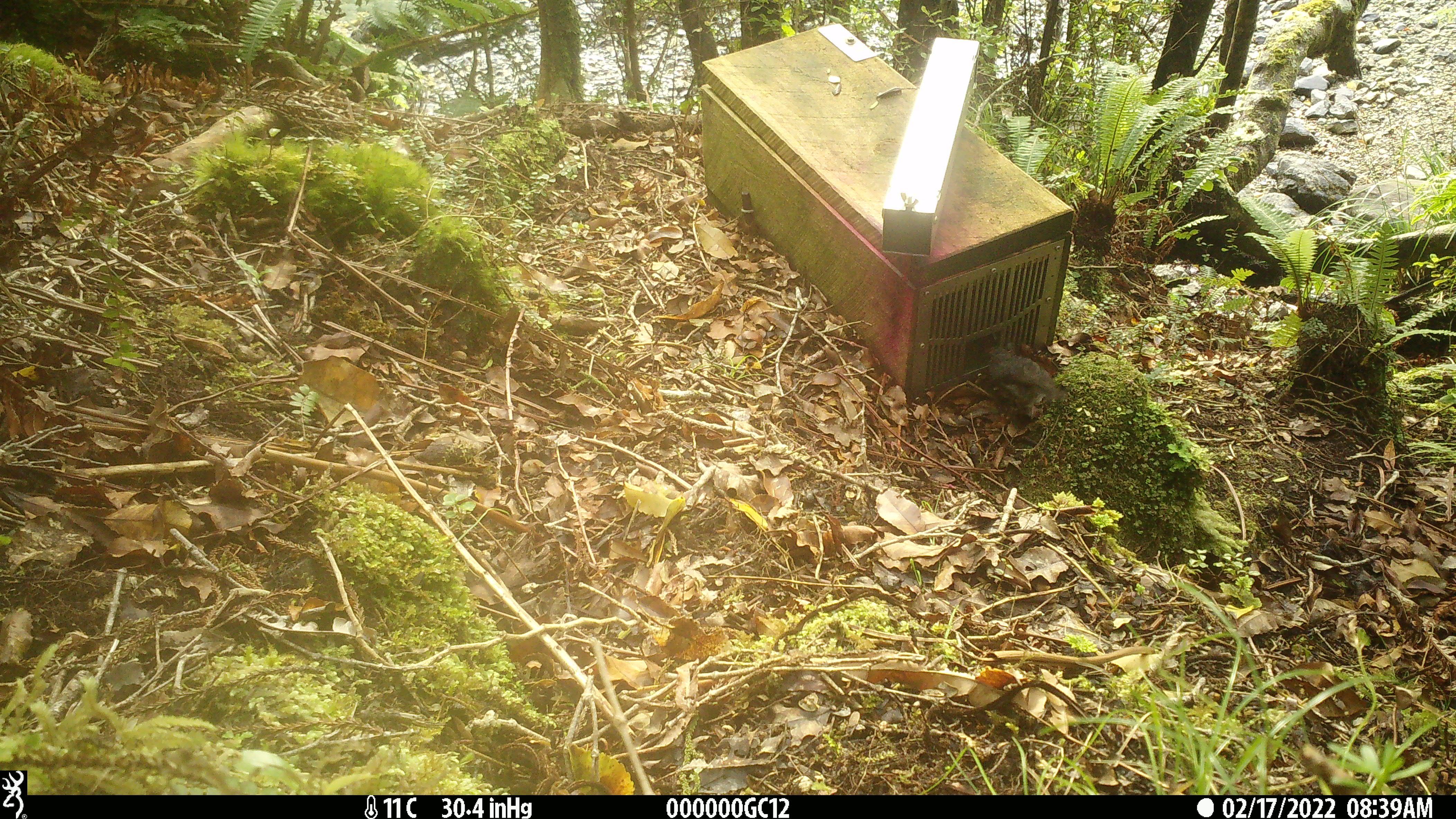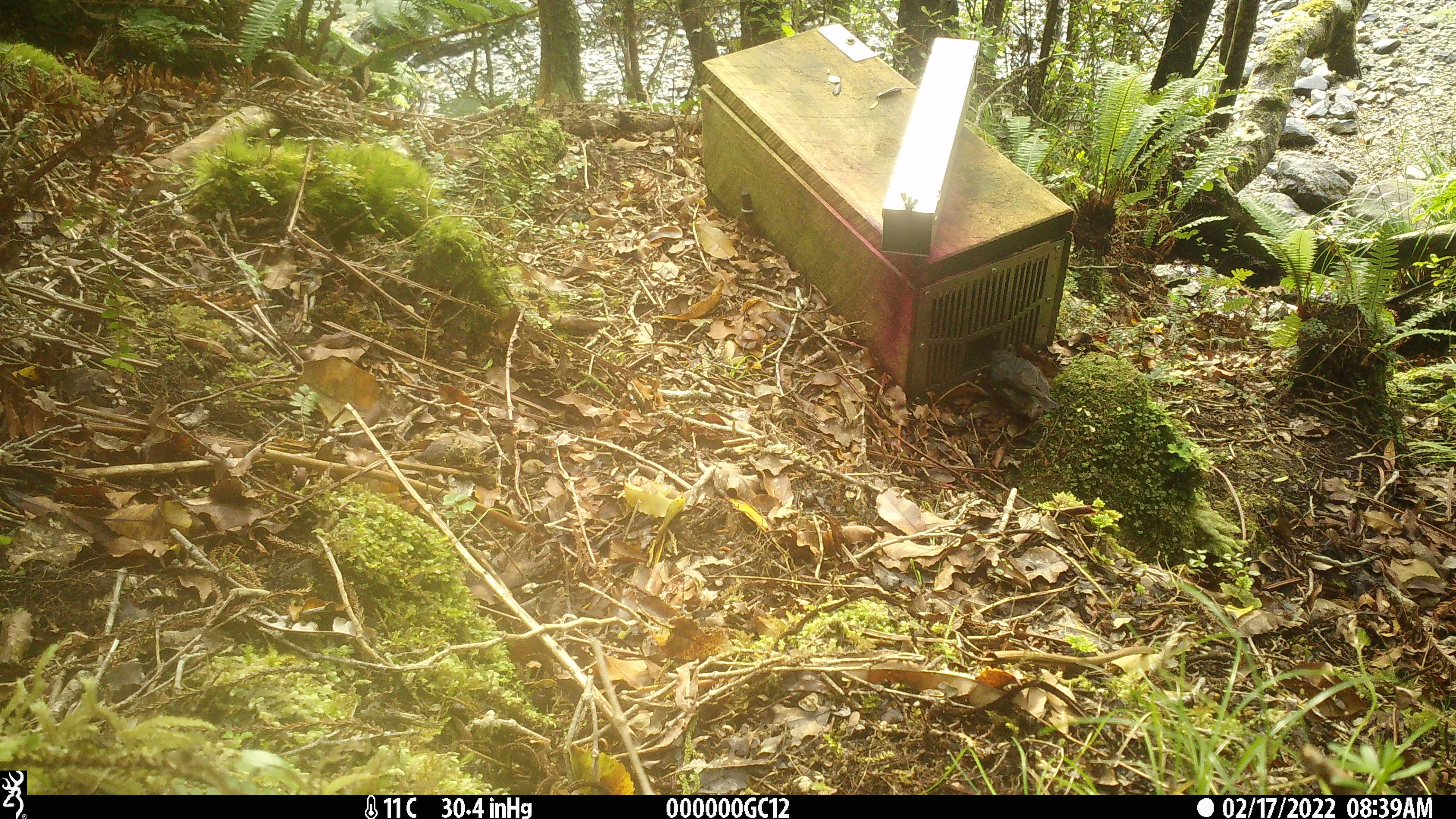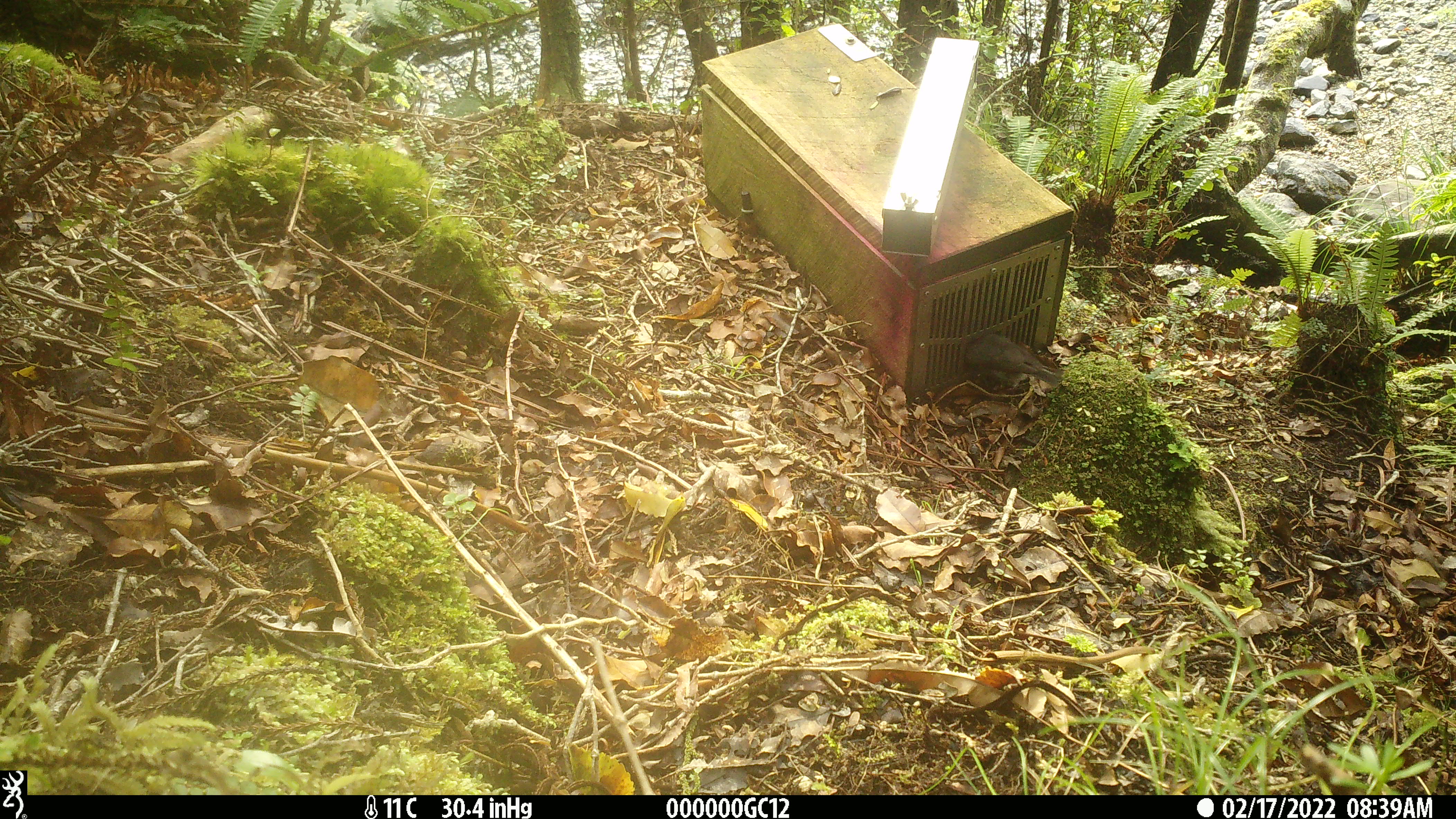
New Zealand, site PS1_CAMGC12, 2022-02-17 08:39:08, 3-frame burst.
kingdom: Animalia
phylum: Chordata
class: Aves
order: Passeriformes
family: Petroicidae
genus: Petroica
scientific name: Petroica australis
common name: new zealand robin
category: robin